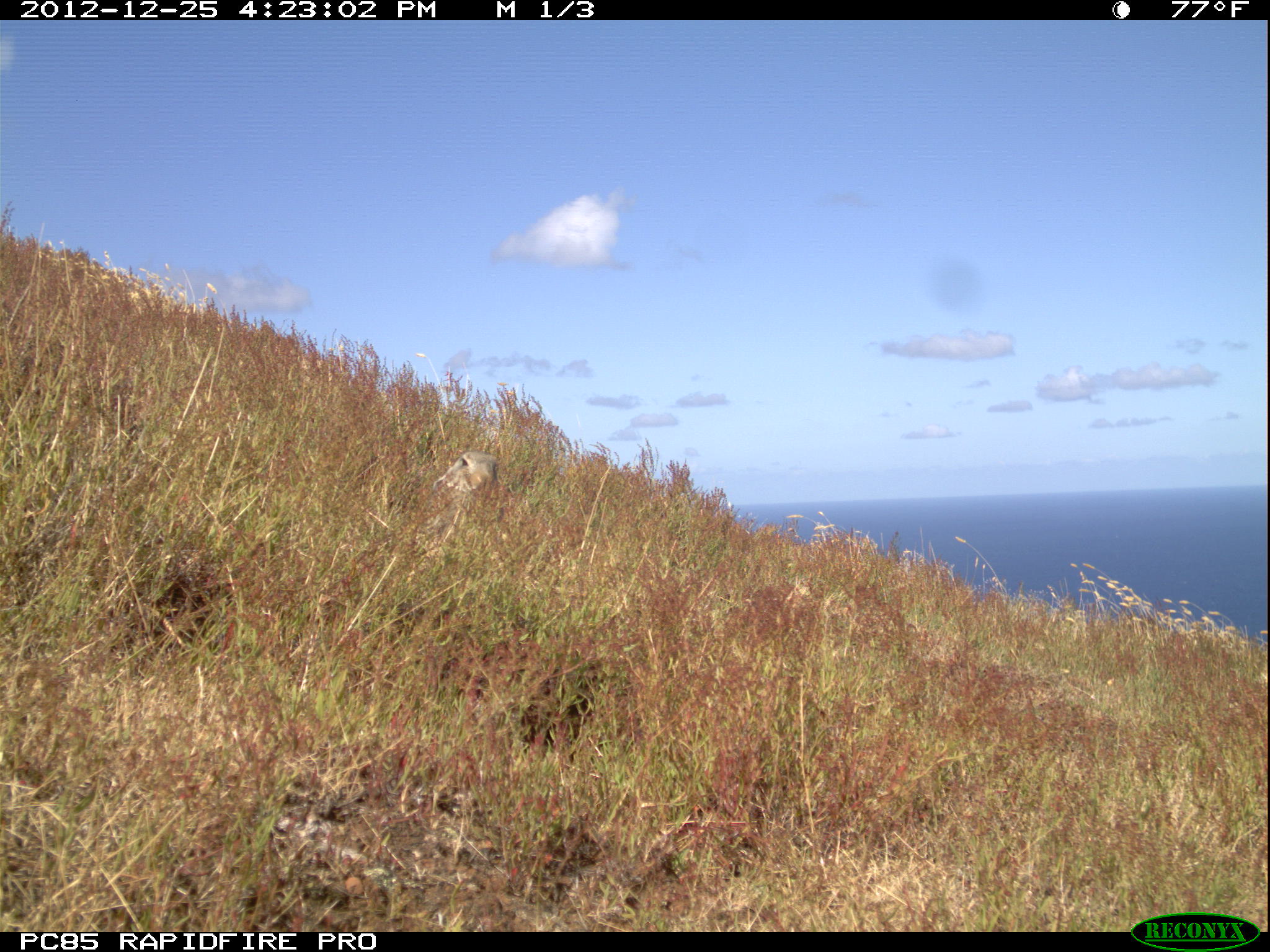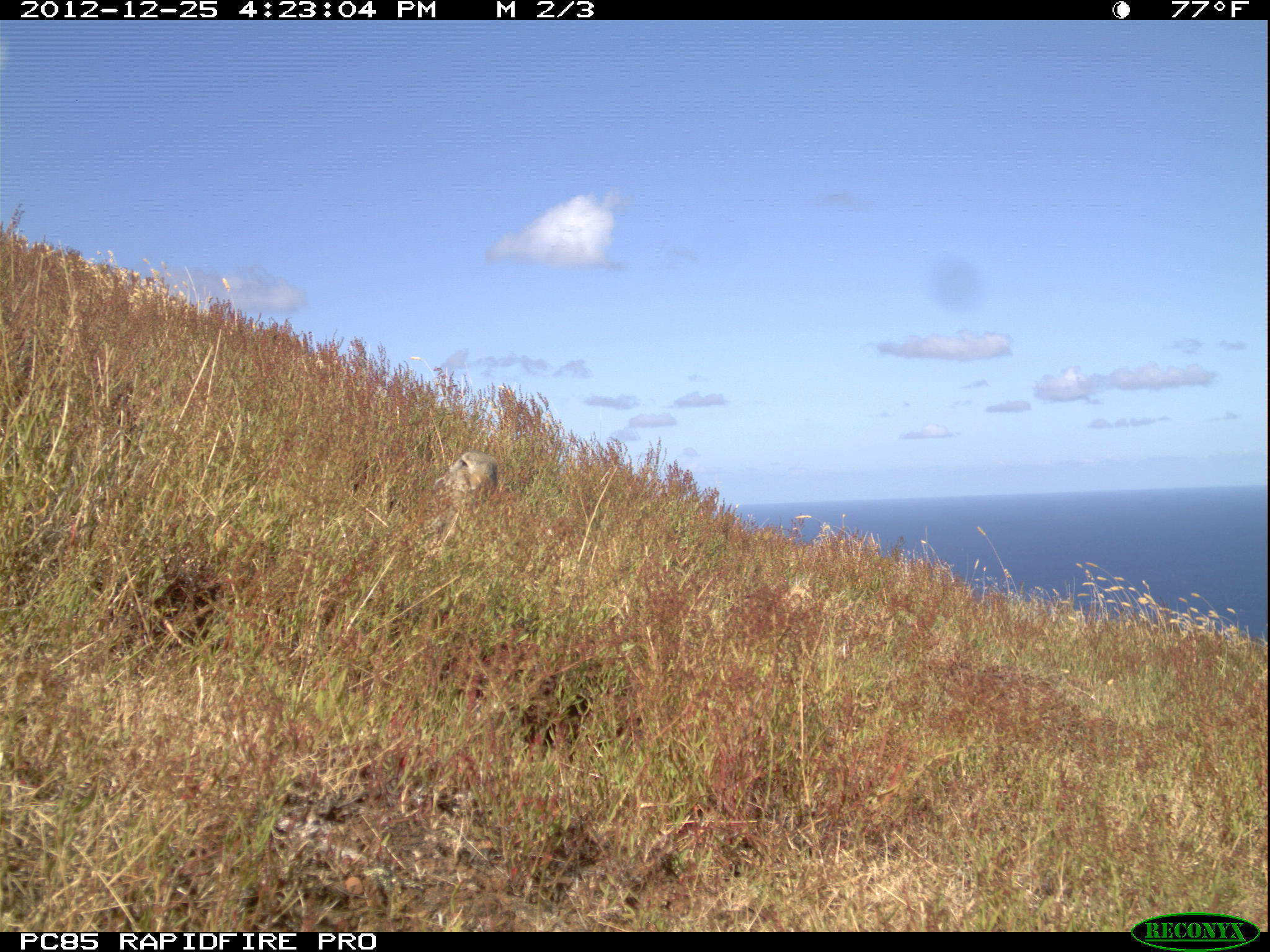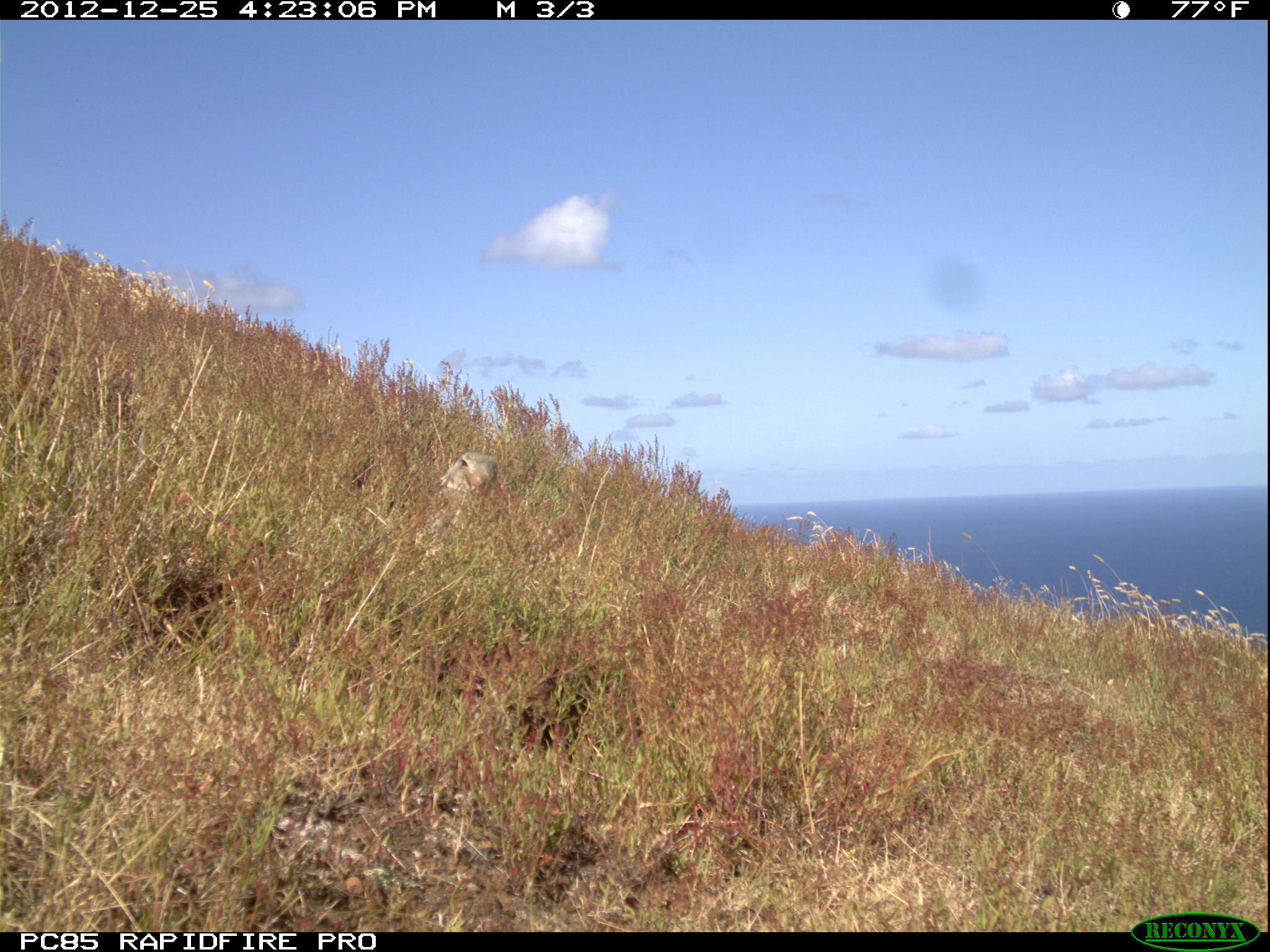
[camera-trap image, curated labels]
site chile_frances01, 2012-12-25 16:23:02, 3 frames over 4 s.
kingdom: Animalia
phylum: Chordata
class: Mammalia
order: Lagomorpha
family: Leporidae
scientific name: Leporidae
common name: rabbits and hares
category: rabbit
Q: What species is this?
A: Rabbit (rabbits and hares) (Leporidae).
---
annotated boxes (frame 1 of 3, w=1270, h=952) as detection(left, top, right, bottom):
rabbit: detection(416, 450, 498, 516)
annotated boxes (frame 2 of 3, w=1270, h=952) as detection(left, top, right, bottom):
rabbit: detection(419, 451, 501, 519)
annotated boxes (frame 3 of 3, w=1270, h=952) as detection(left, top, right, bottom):
rabbit: detection(405, 449, 516, 555)